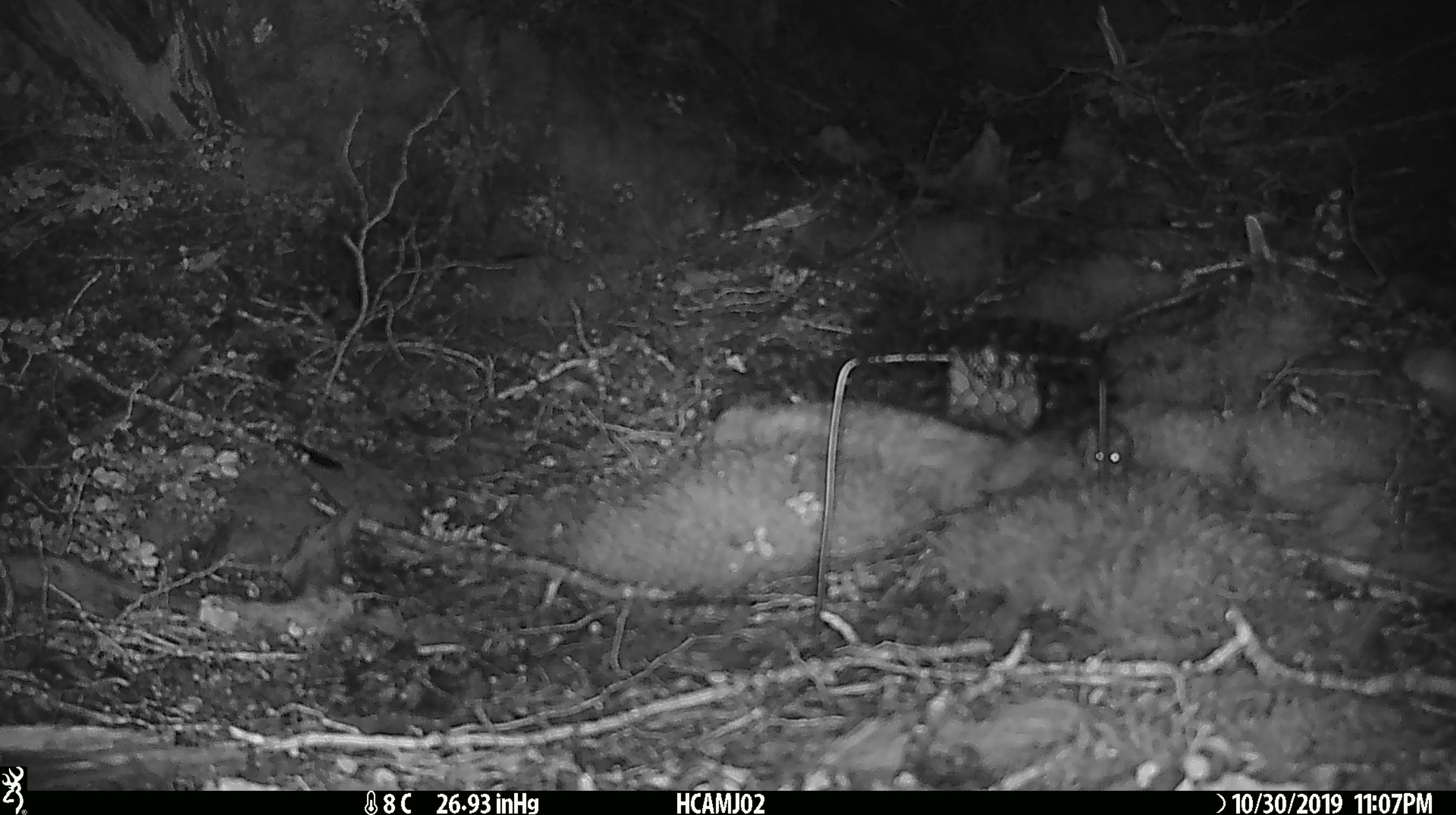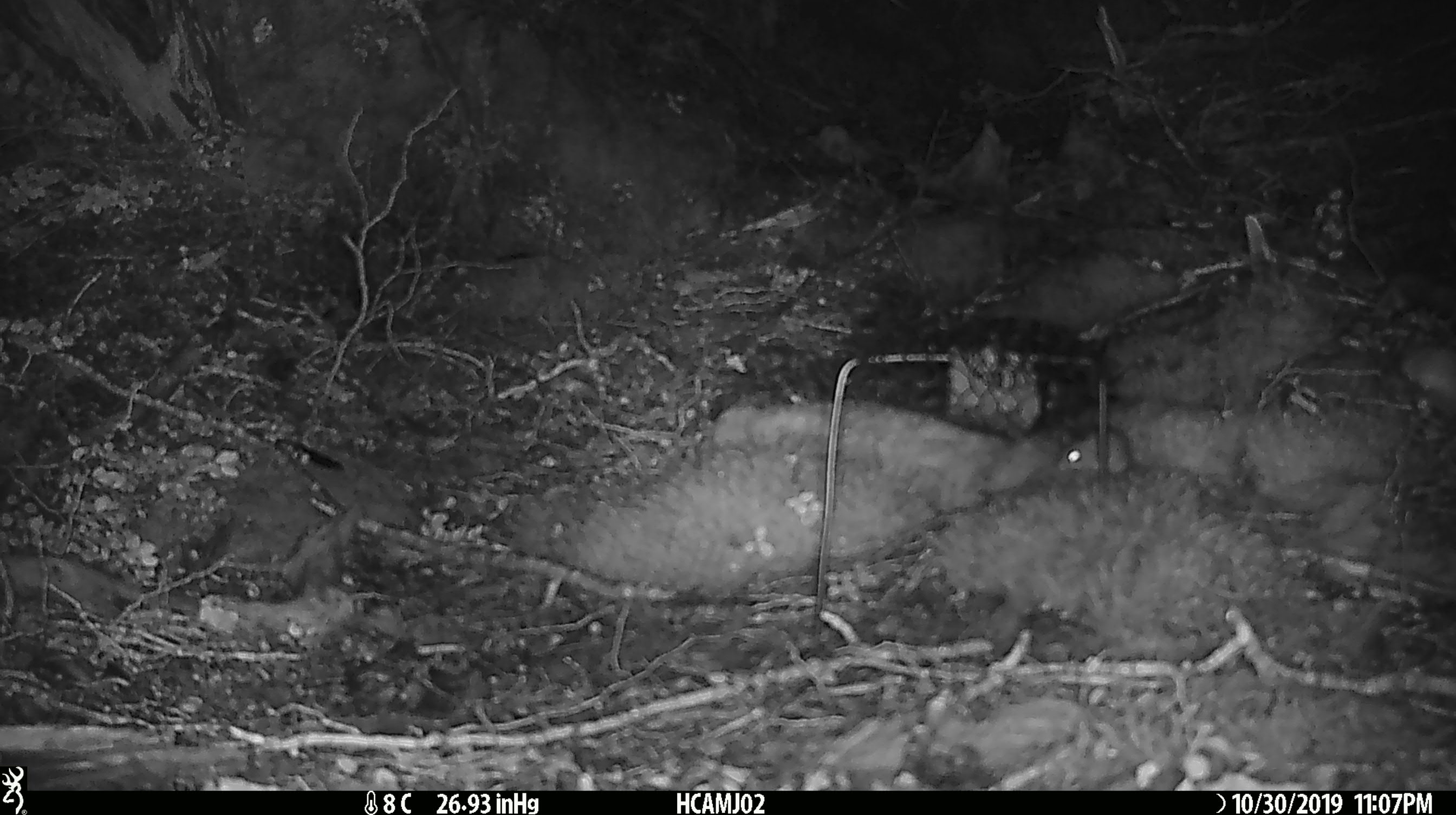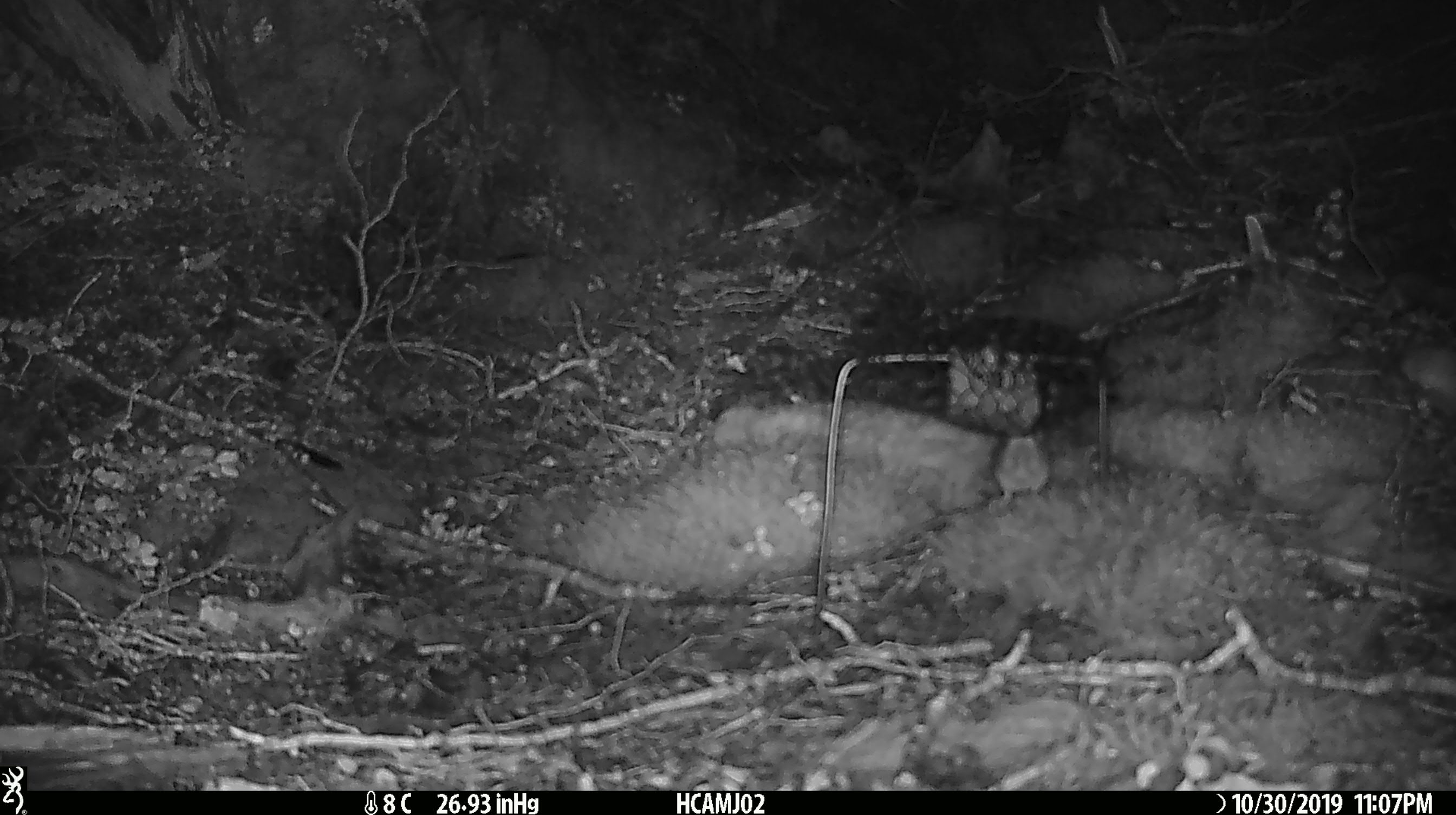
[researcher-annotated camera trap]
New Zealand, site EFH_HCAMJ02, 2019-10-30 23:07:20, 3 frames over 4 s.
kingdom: Animalia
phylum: Chordata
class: Mammalia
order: Rodentia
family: Muridae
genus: Mus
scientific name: Mus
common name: mouse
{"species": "mouse (Mus)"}